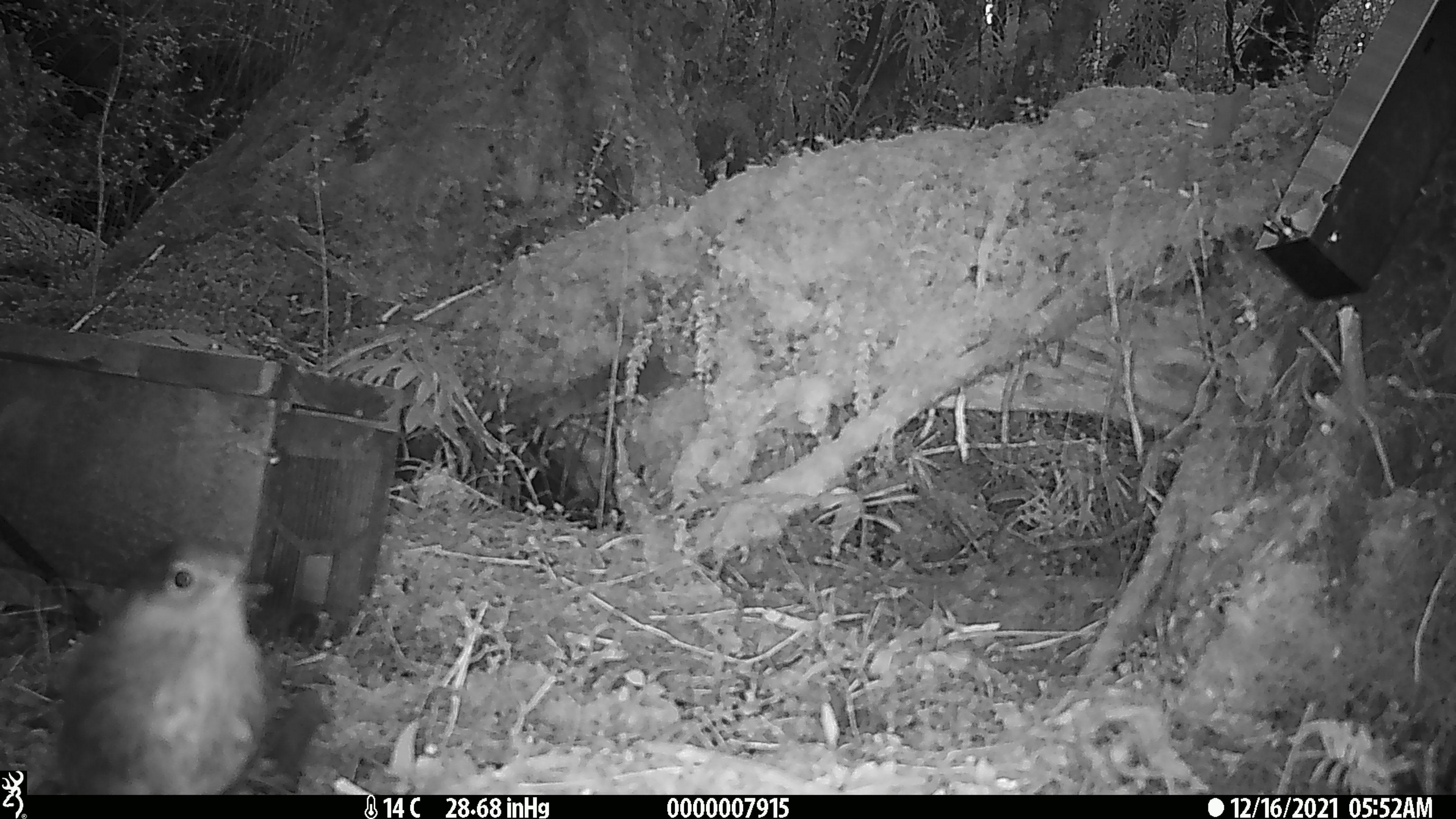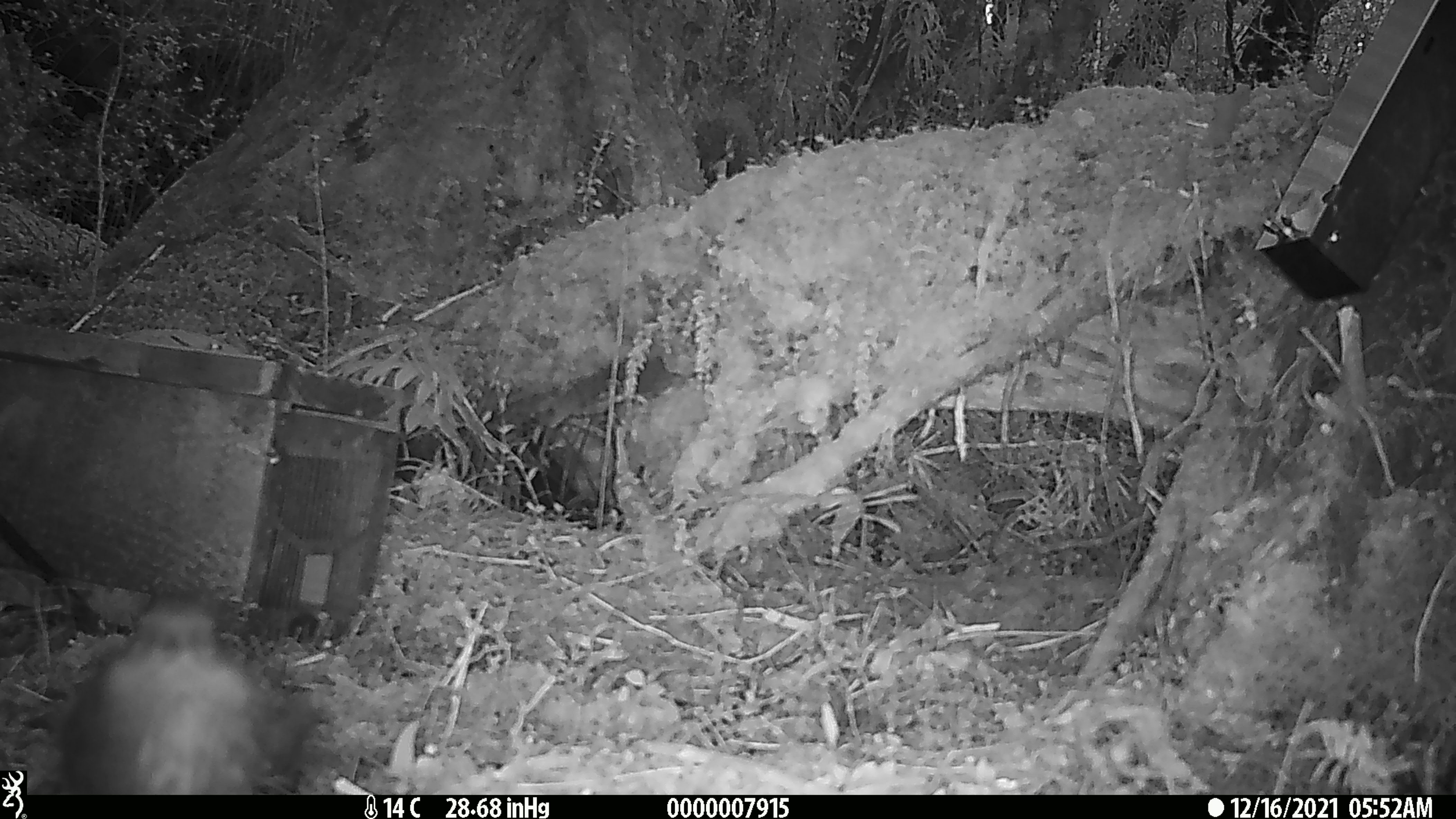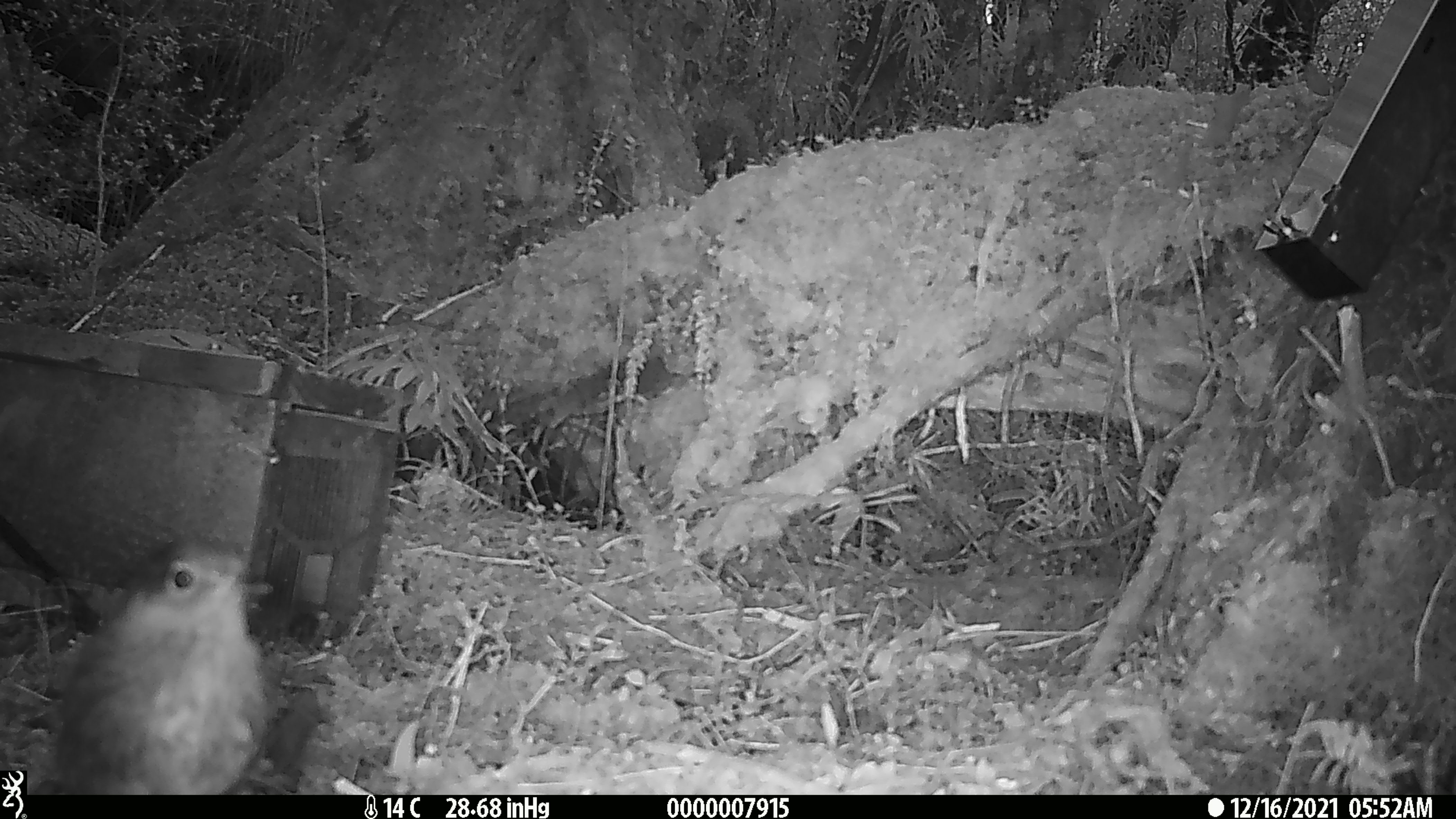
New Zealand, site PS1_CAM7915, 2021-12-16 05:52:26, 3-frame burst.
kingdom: Animalia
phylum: Chordata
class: Aves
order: Passeriformes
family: Petroicidae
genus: Petroica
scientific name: Petroica australis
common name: new zealand robin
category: robin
Robin (new zealand robin) (Petroica australis).